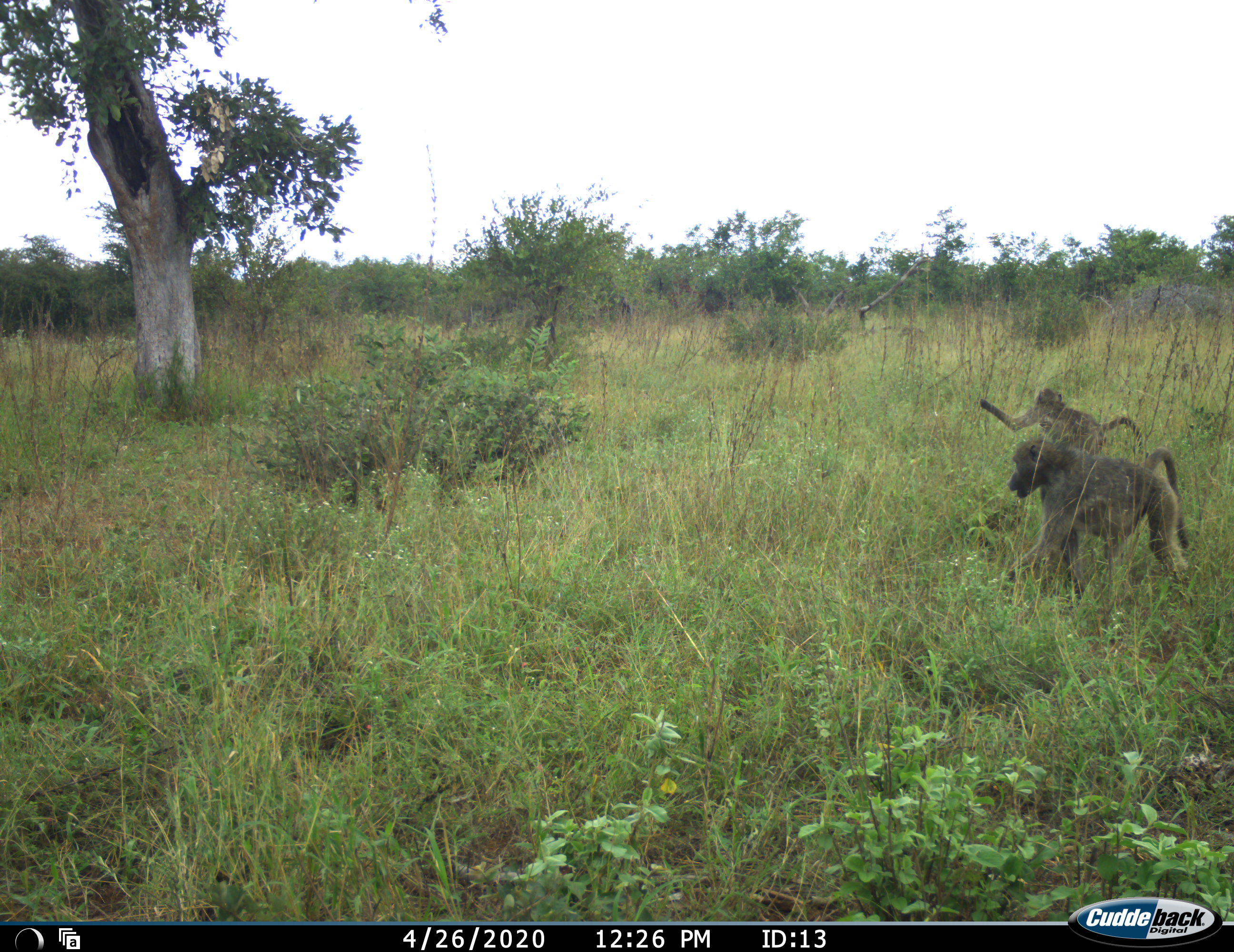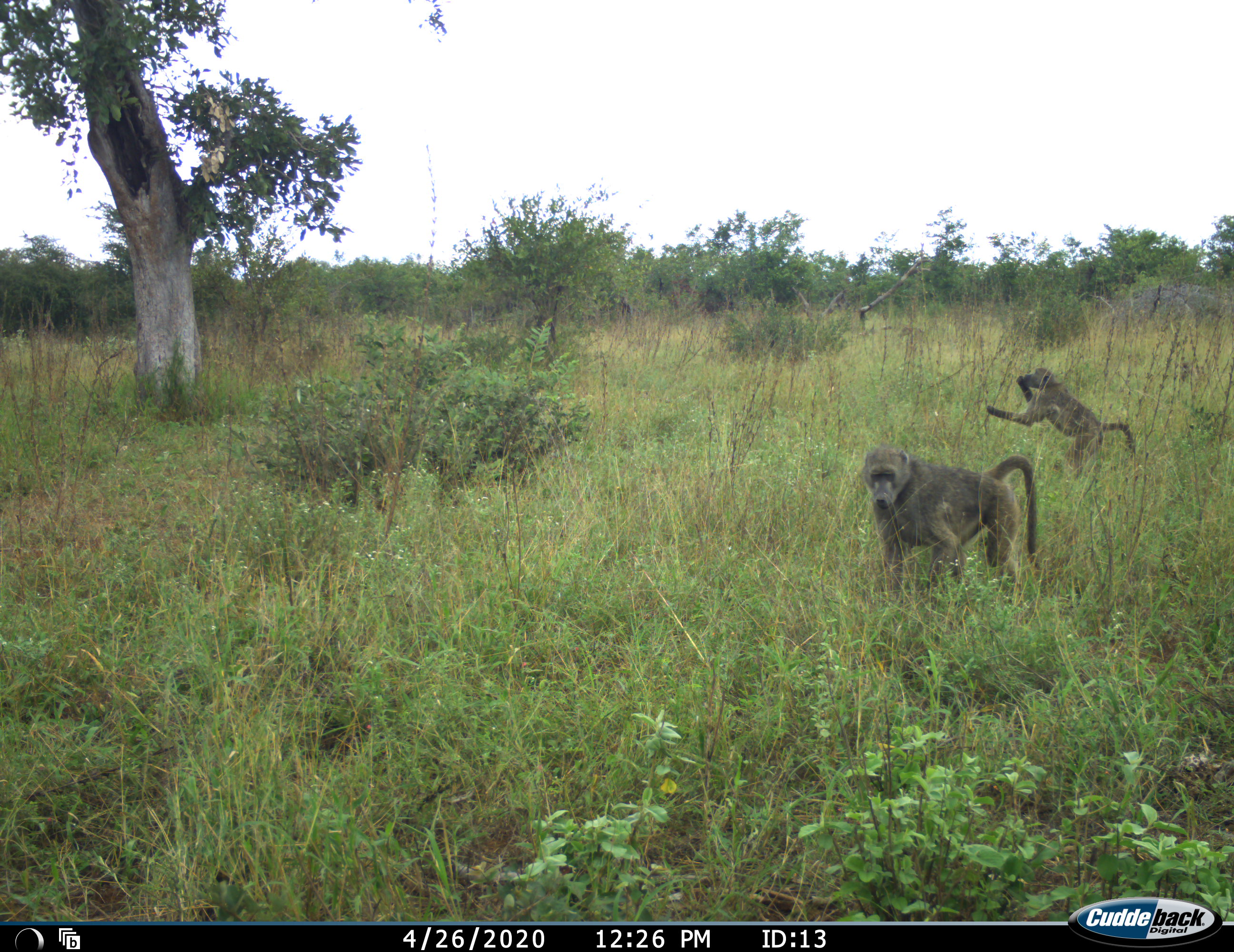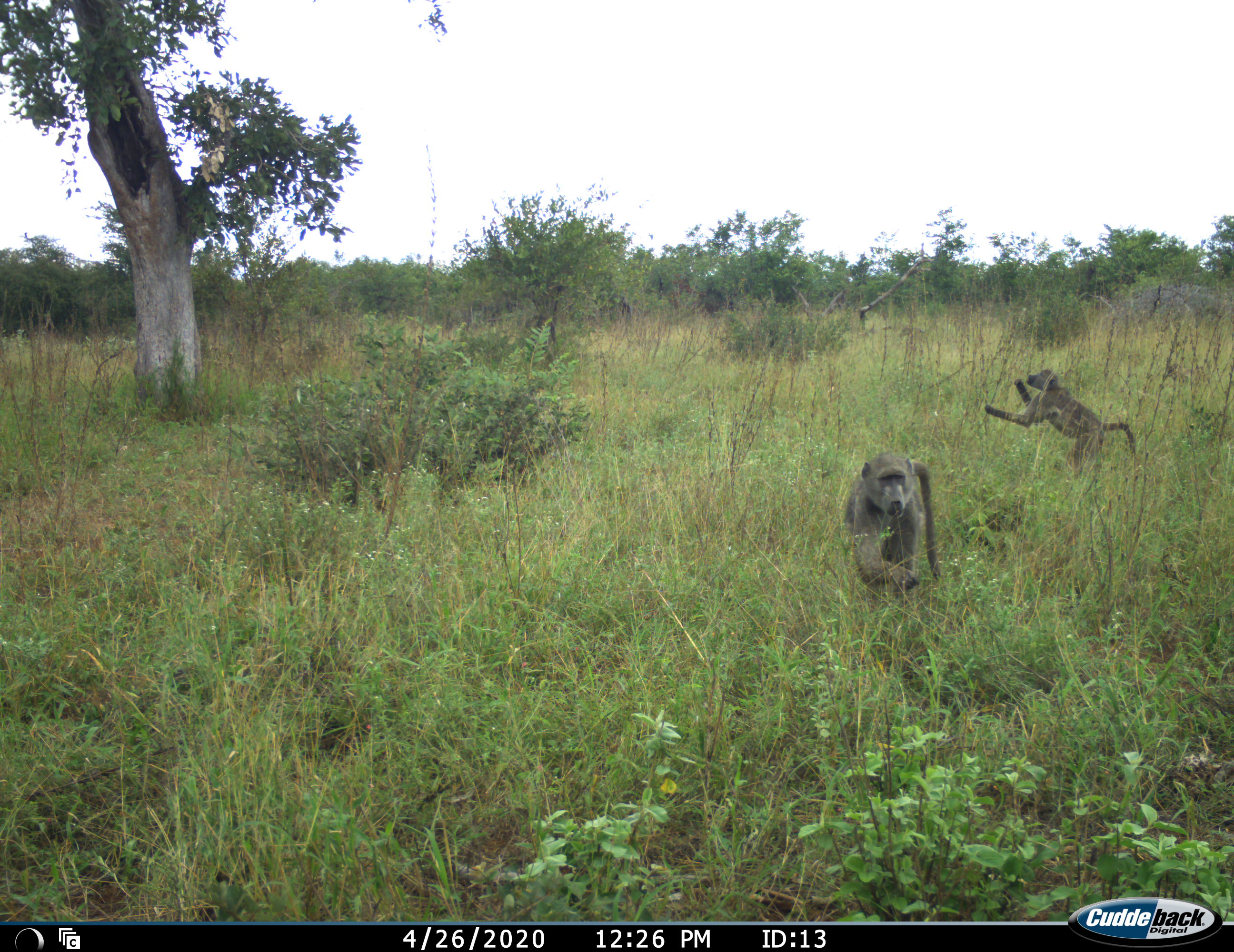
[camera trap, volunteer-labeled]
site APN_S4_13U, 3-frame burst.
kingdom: Animalia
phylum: Chordata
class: Mammalia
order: Primates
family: Cercopithecidae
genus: Papio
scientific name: Papio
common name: baboon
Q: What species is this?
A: Baboon (Papio).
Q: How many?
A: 2.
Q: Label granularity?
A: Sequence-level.